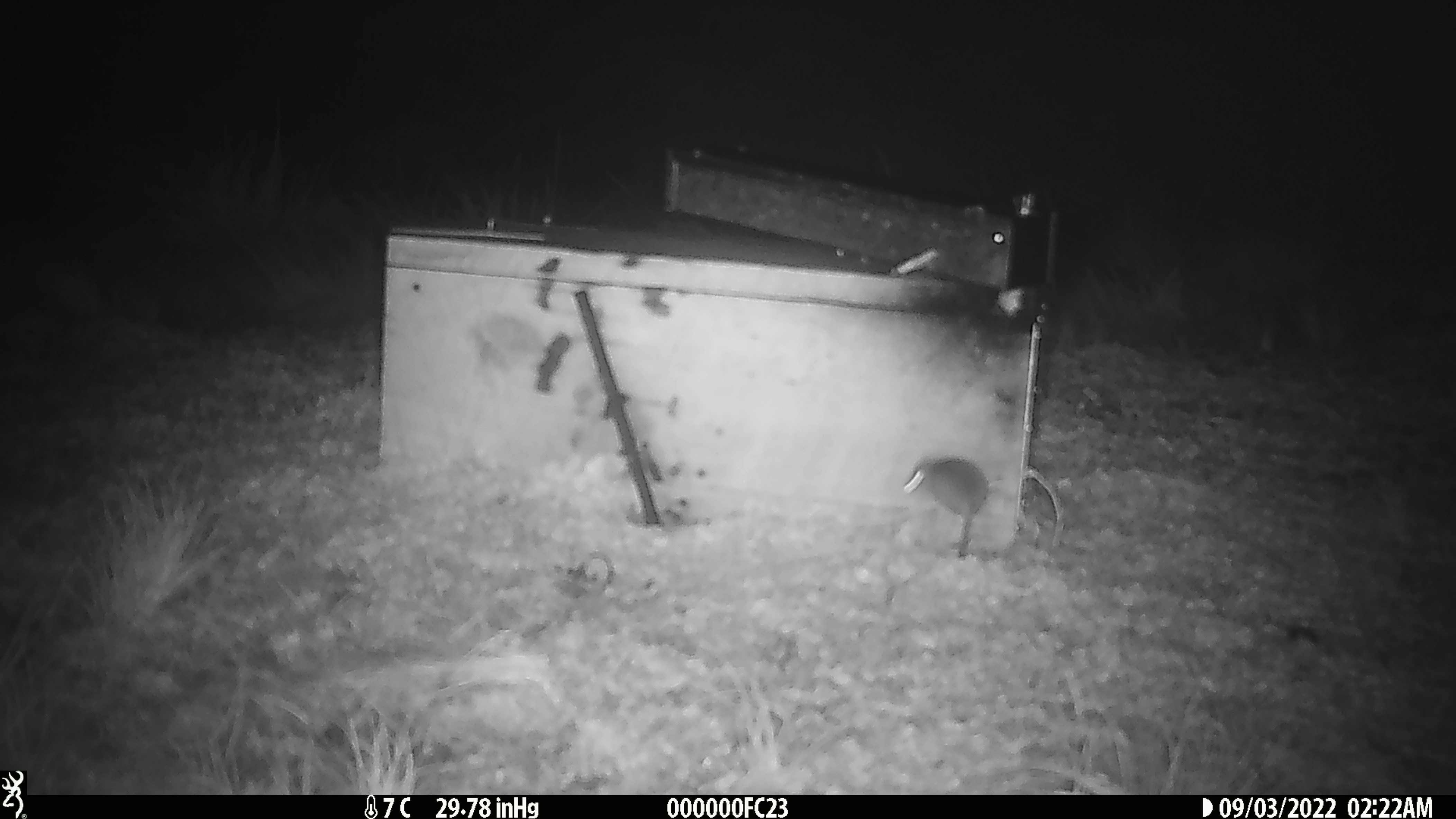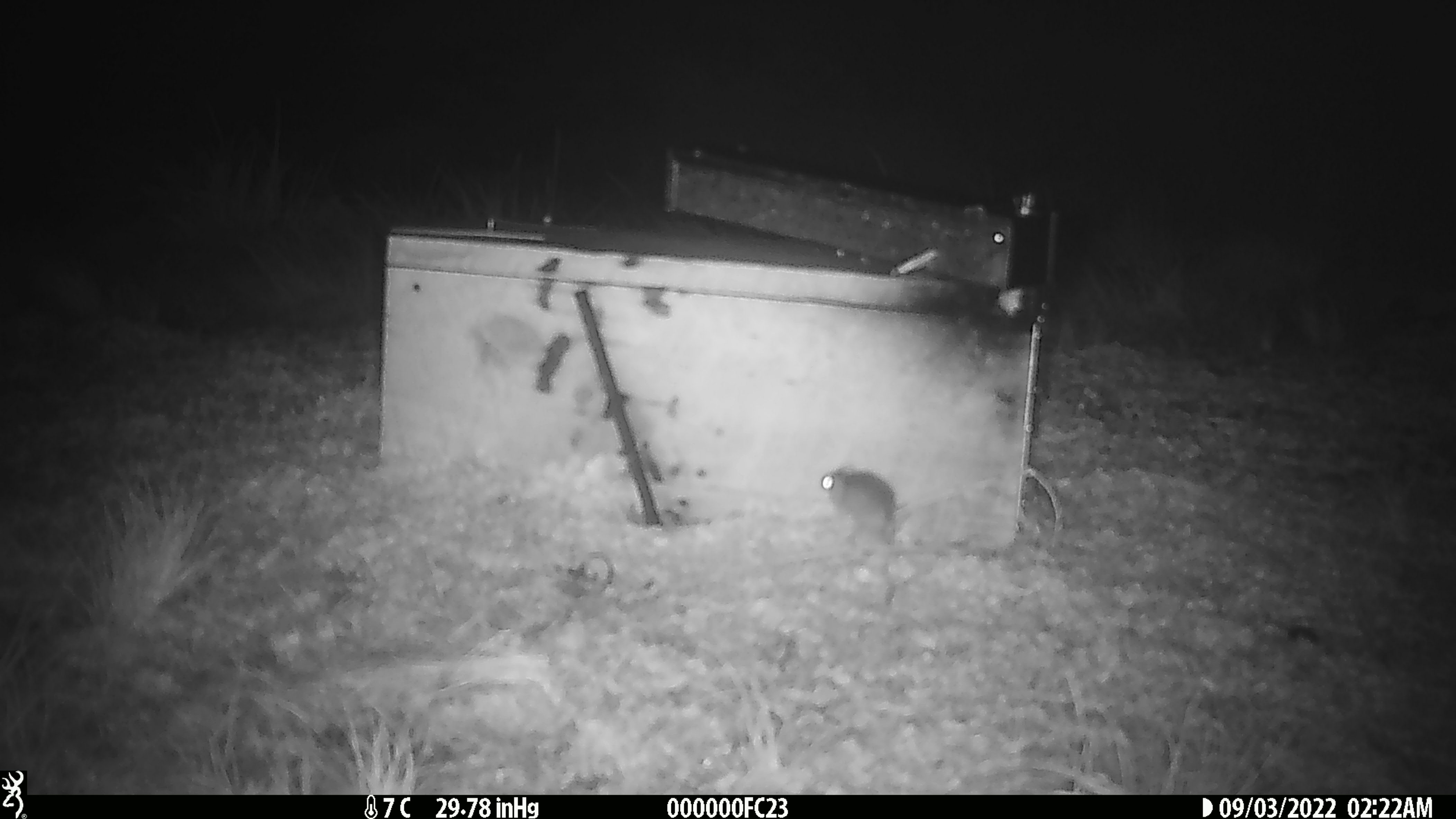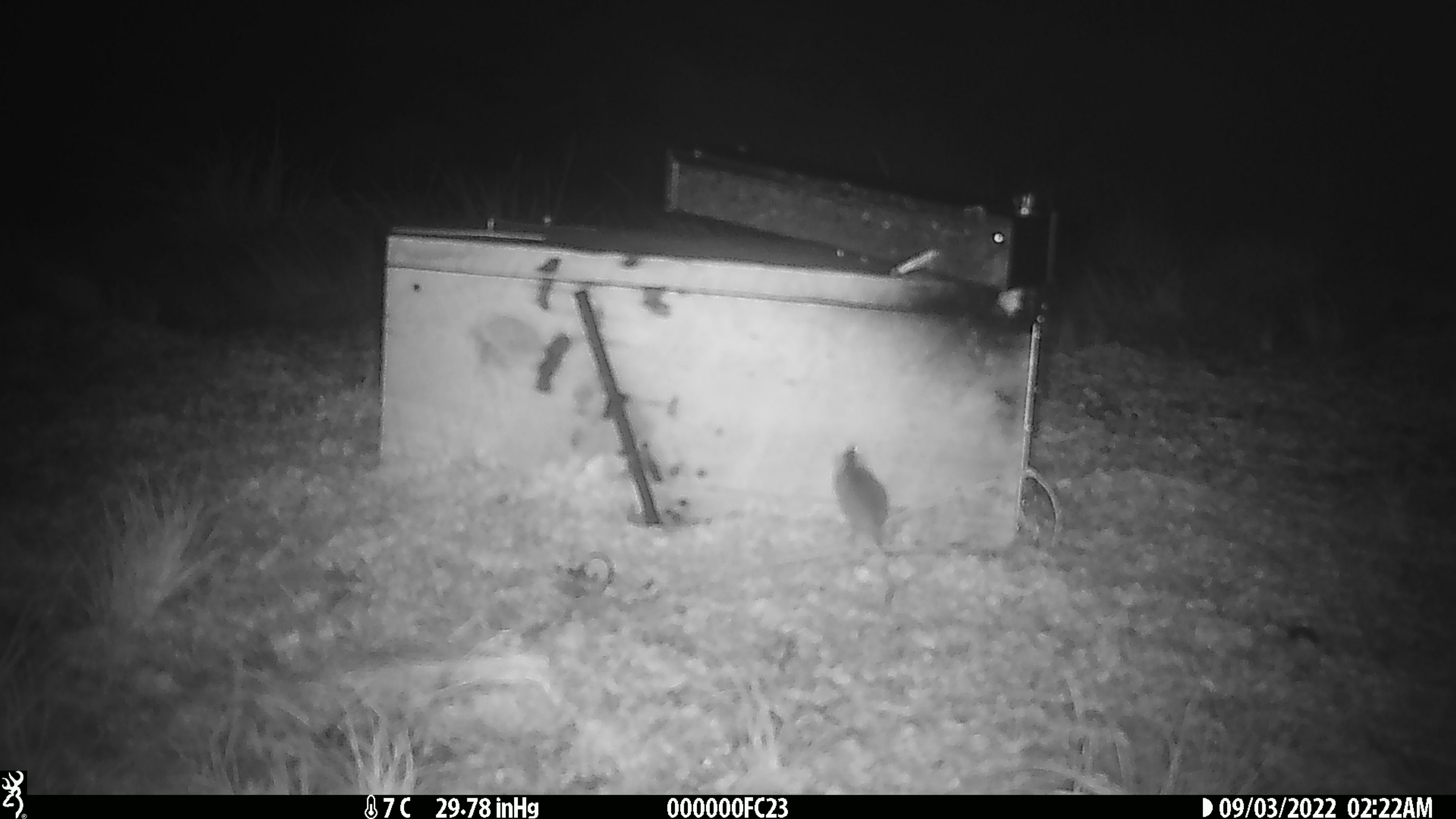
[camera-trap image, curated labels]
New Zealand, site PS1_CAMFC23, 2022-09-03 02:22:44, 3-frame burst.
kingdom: Animalia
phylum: Chordata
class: Mammalia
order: Rodentia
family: Muridae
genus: Mus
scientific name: Mus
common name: mouse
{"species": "mouse (Mus)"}